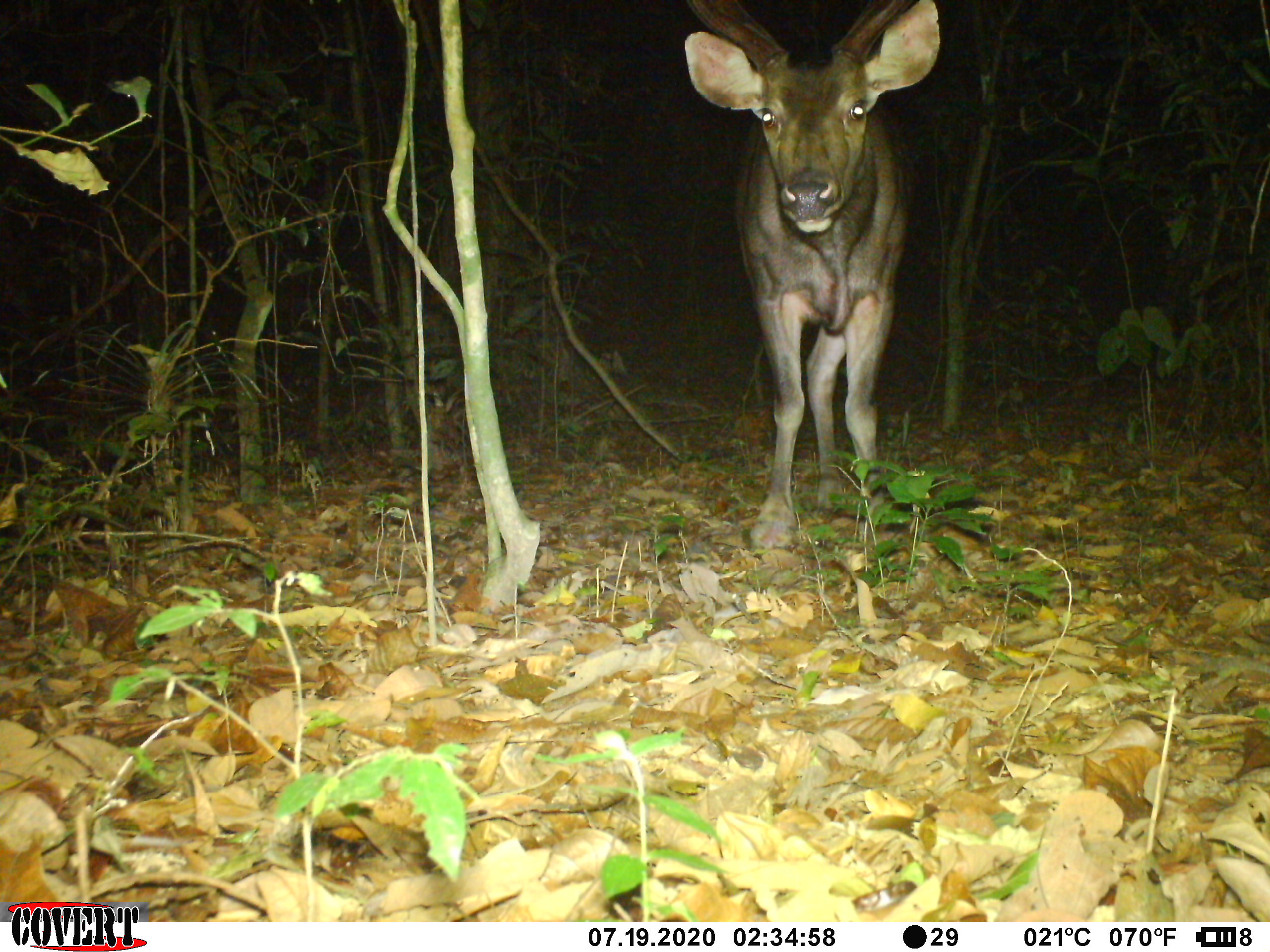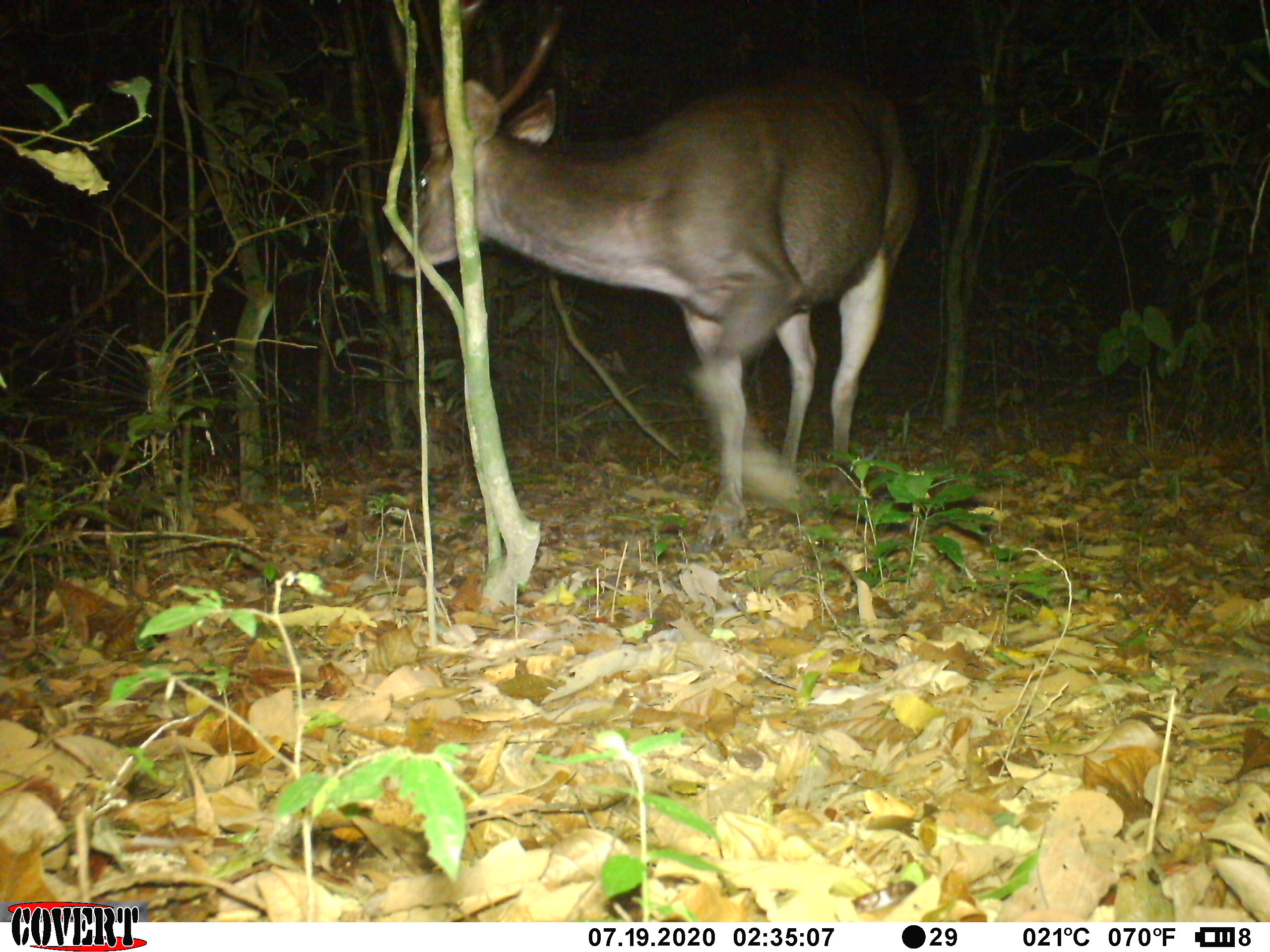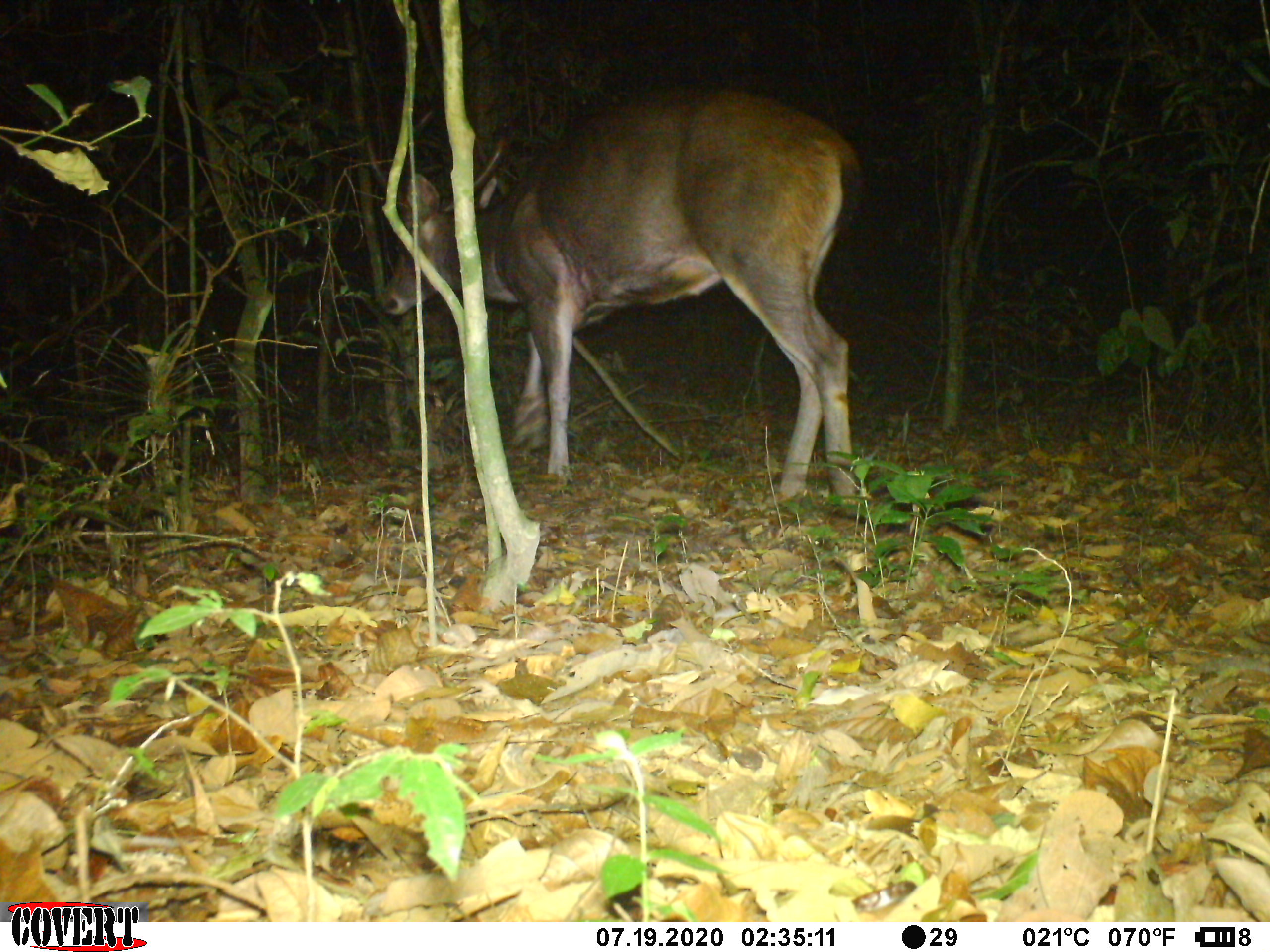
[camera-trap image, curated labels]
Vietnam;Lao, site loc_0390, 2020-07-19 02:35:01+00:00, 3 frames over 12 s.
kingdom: Animalia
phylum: Chordata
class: Mammalia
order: Artiodactyla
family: Cervidae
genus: Rusa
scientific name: Rusa unicolor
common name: sambar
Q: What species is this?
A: Sambar (Rusa unicolor).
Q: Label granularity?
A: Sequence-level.